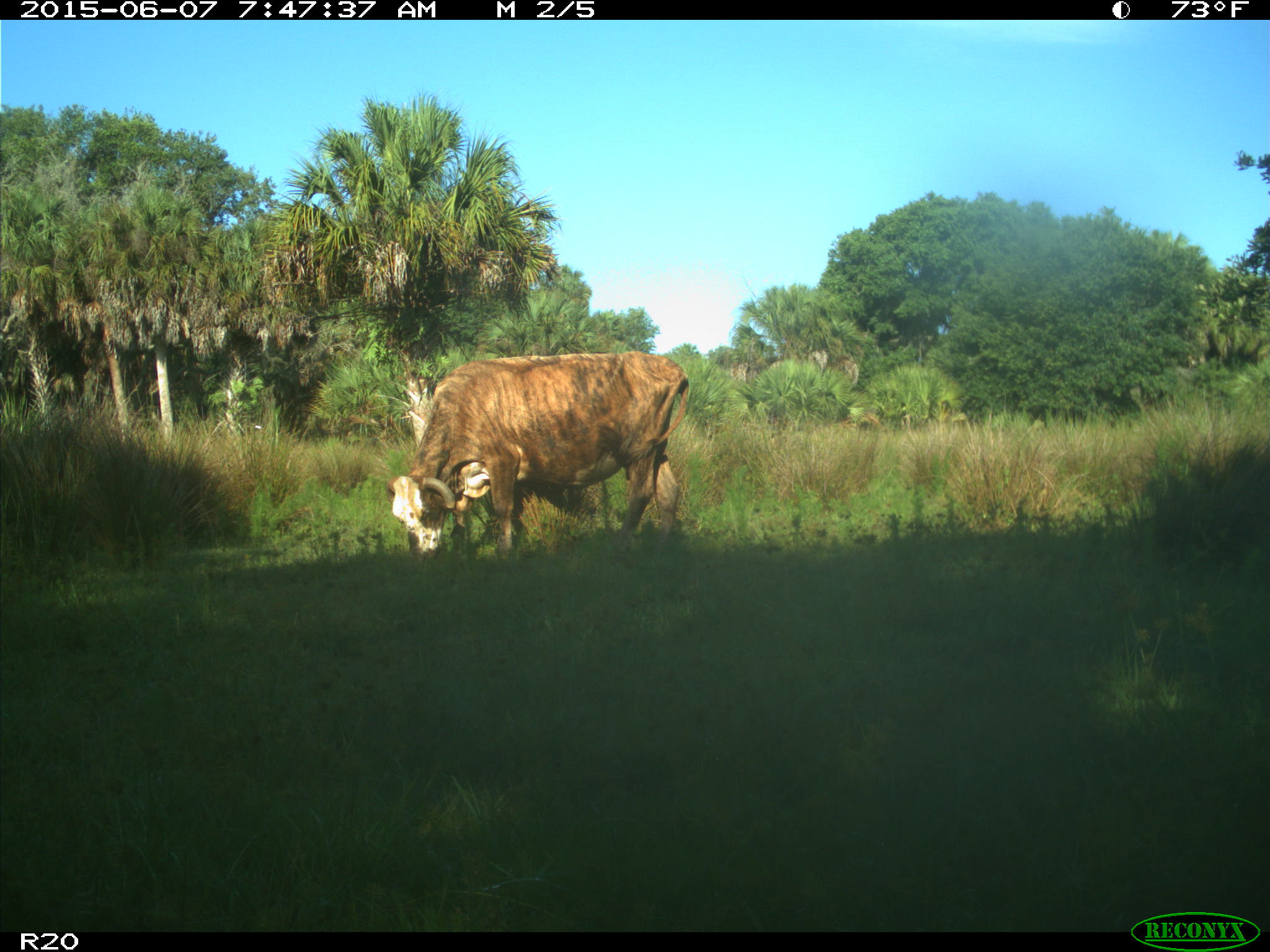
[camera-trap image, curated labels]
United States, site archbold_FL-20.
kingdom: Animalia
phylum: Chordata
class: Mammalia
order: Artiodactyla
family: Bovidae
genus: Bos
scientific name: Bos taurus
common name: domestic cow